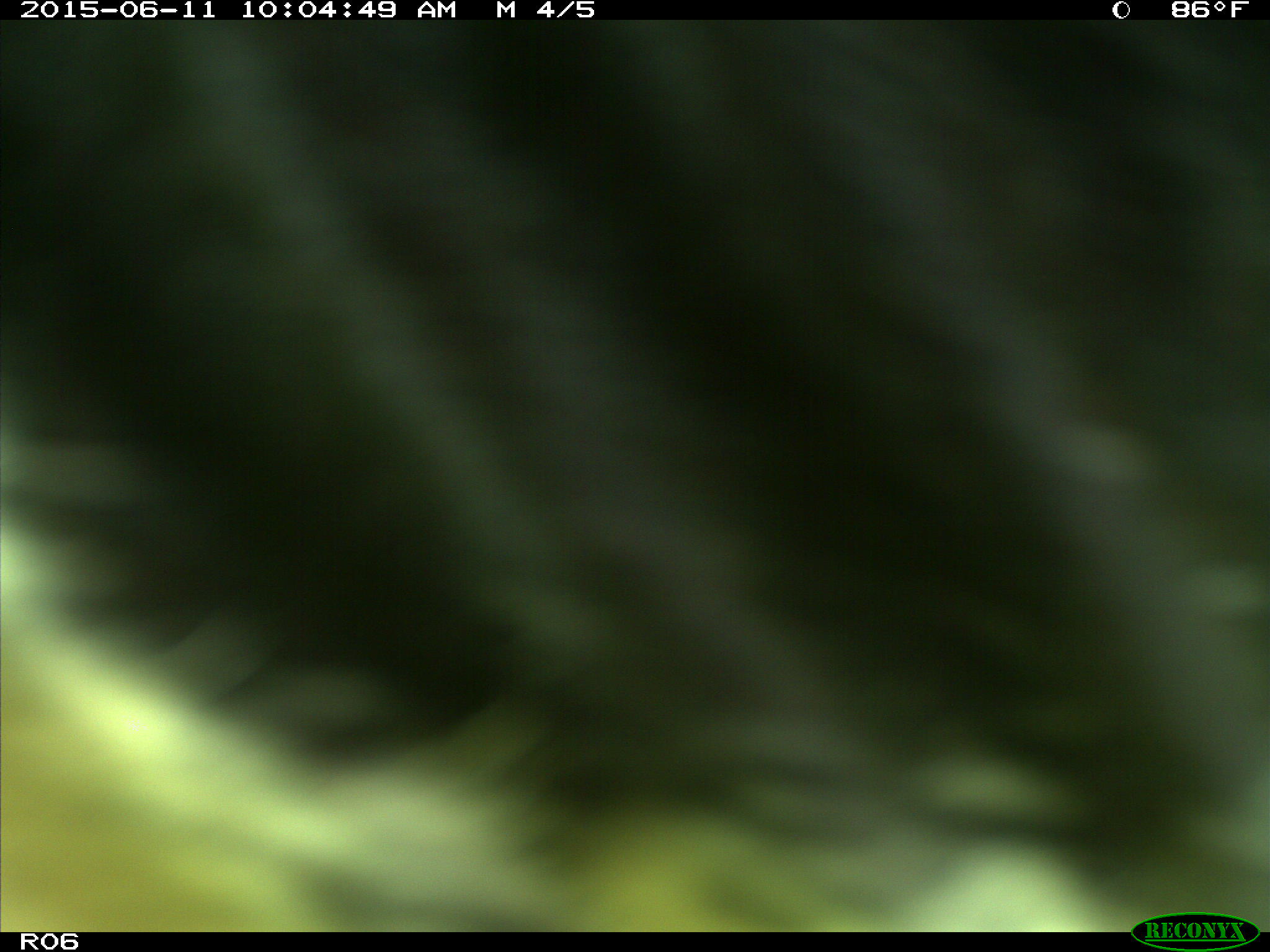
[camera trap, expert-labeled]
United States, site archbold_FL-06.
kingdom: Animalia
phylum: Chordata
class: Mammalia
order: Artiodactyla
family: Bovidae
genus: Bos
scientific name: Bos taurus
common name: domestic cow